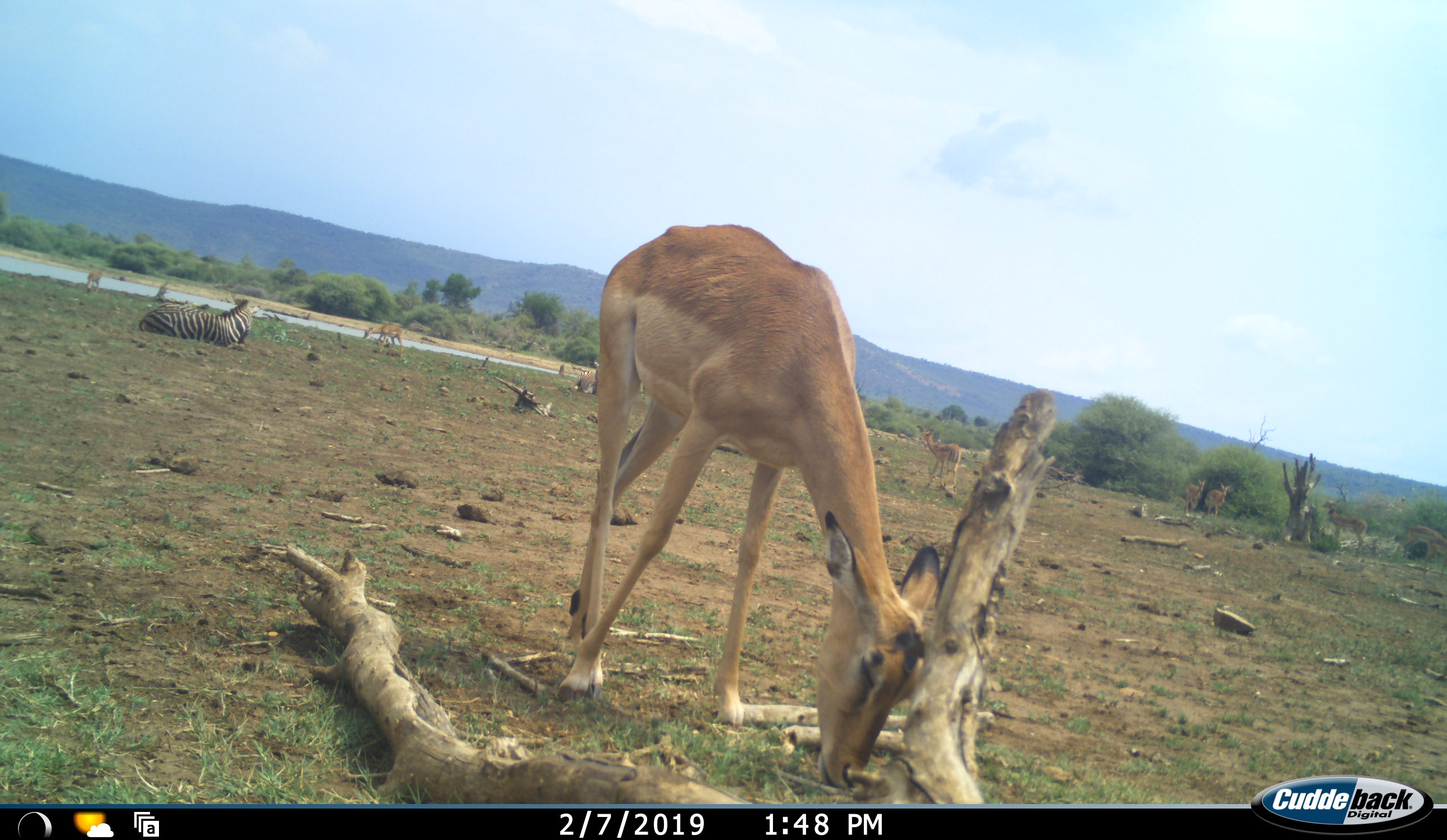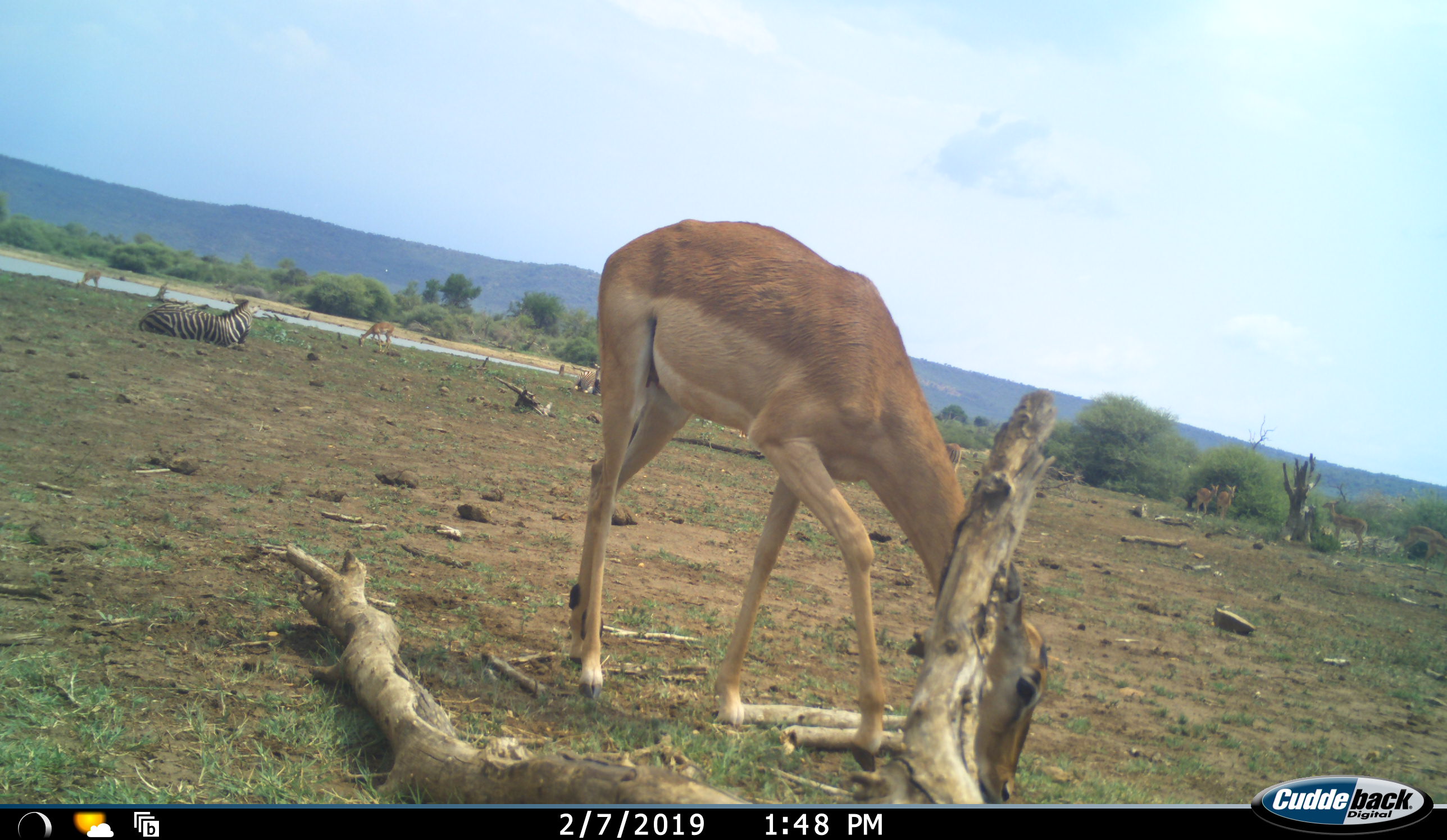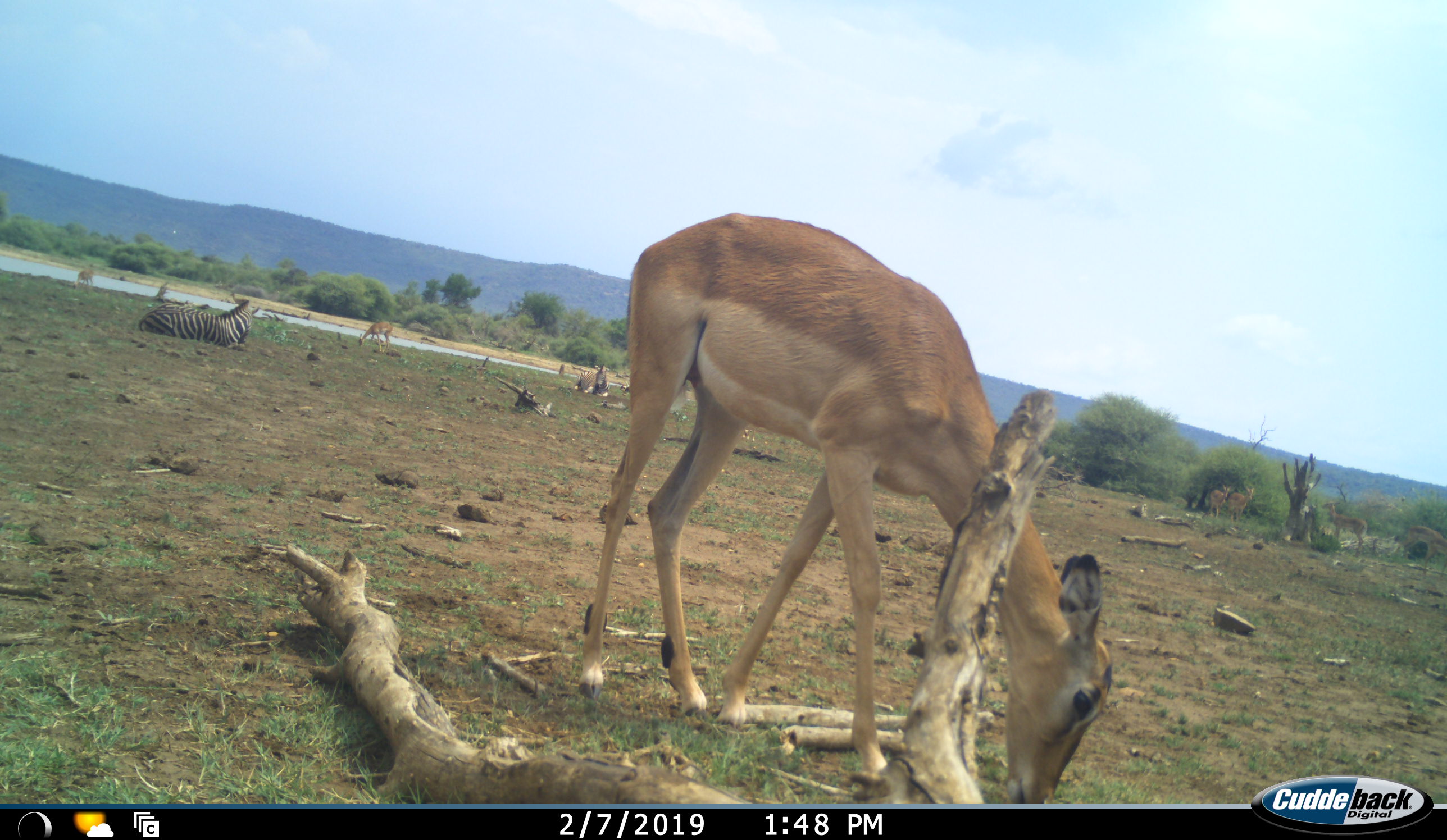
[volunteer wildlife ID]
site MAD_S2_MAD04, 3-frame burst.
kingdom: Animalia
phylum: Chordata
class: Mammalia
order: Artiodactyla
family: Bovidae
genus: Aepyceros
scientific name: Aepyceros melampus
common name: impala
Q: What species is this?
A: Impala (Aepyceros melampus).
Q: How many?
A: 6.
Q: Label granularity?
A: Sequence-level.